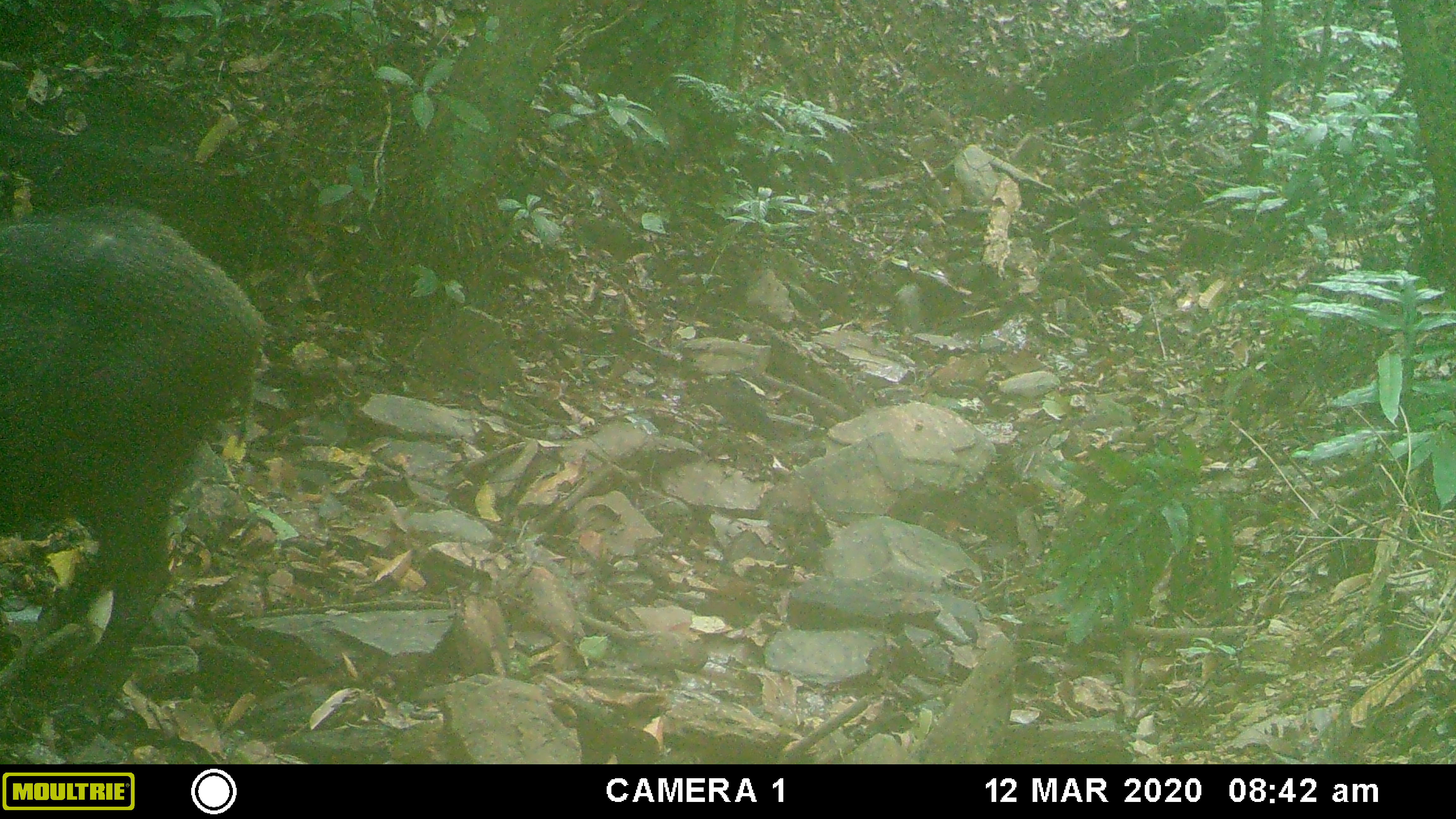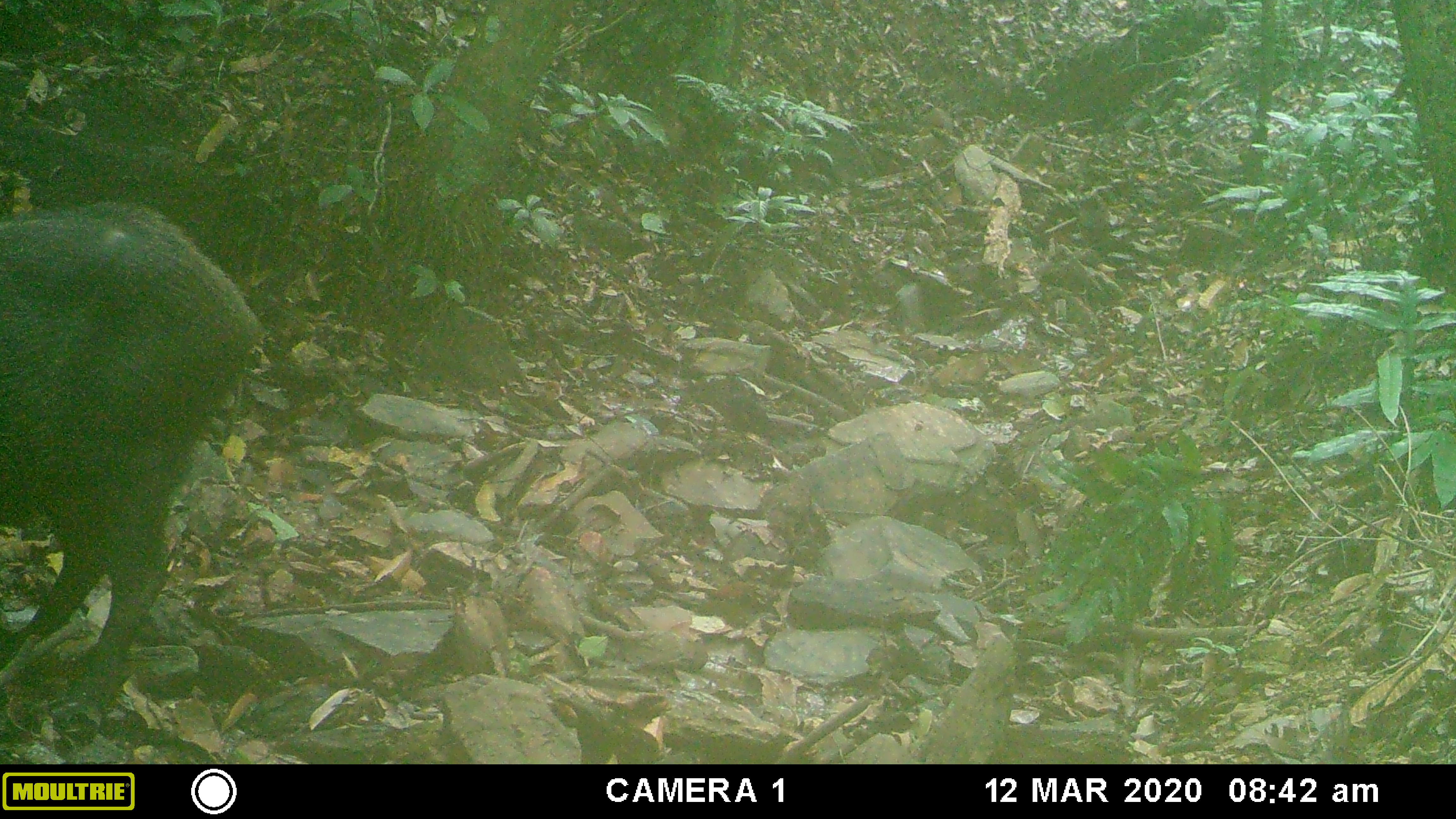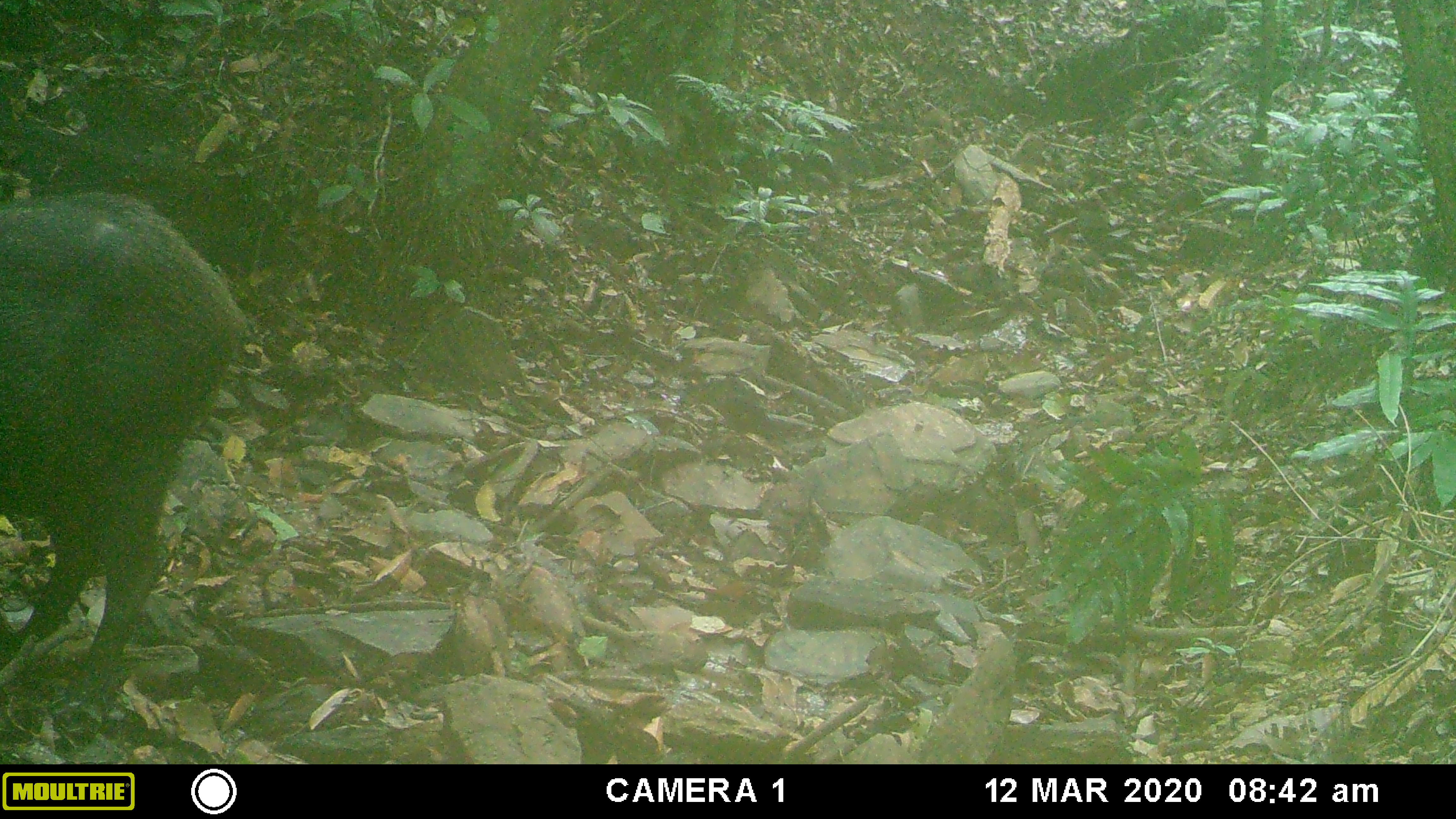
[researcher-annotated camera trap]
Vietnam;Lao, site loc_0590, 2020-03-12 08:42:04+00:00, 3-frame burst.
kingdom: Animalia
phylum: Chordata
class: Mammalia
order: Artiodactyla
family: Suidae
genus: Sus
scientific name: Sus scrofa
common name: eurasian wild pig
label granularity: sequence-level